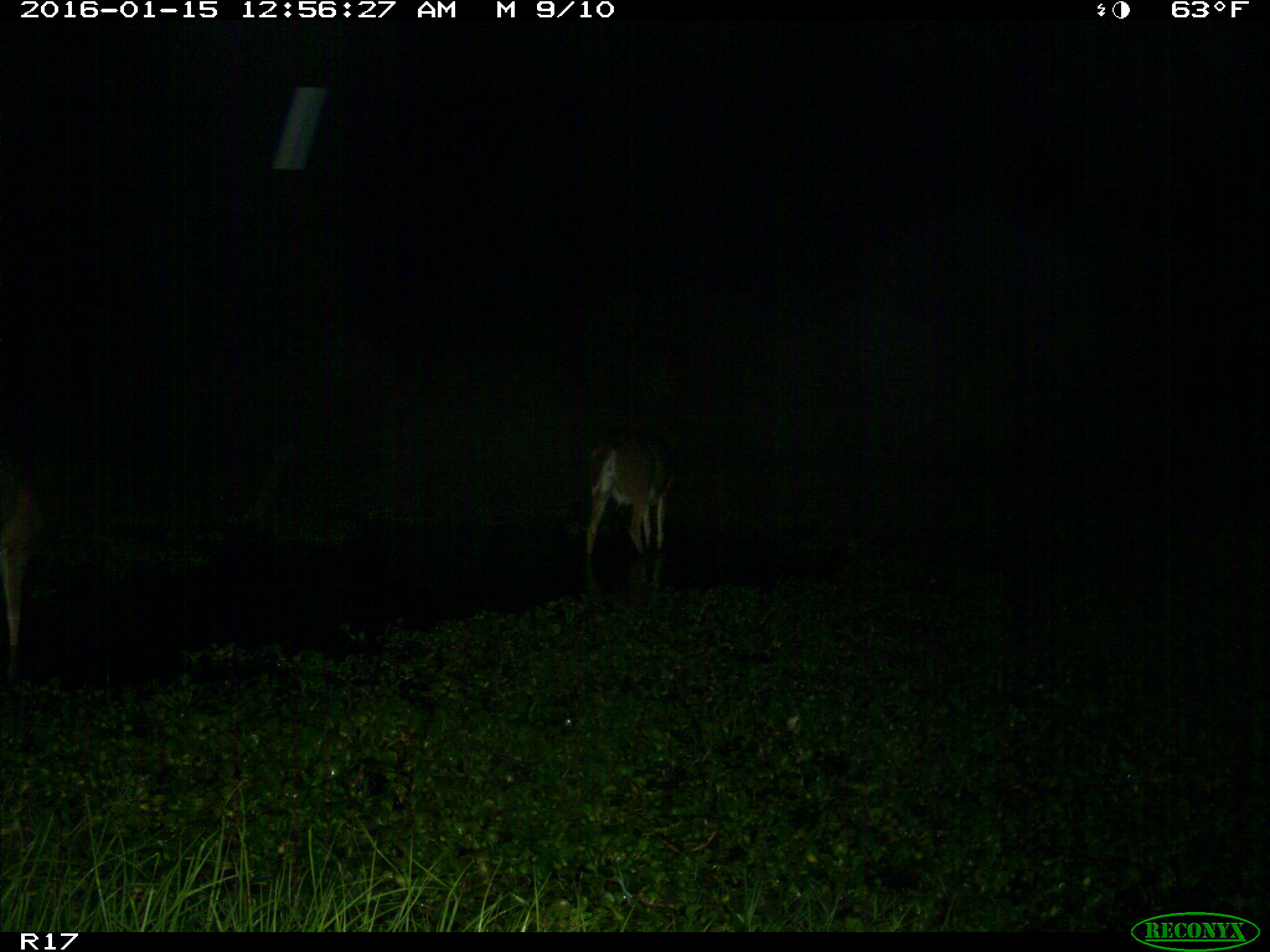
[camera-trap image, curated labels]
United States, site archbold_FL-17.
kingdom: Animalia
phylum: Chordata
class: Mammalia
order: Artiodactyla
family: Cervidae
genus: Odocoileus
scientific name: Odocoileus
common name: deer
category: unidentified deer